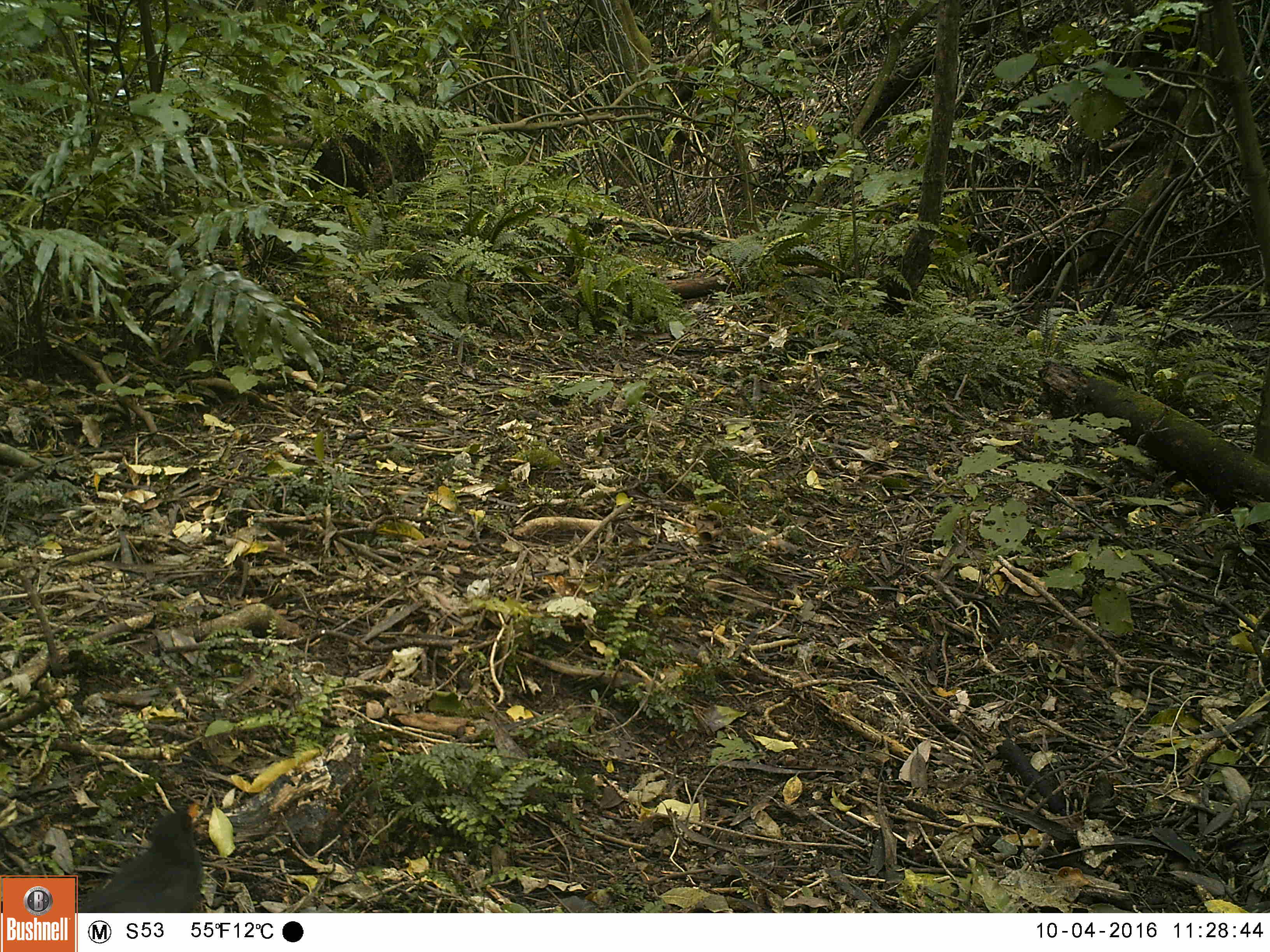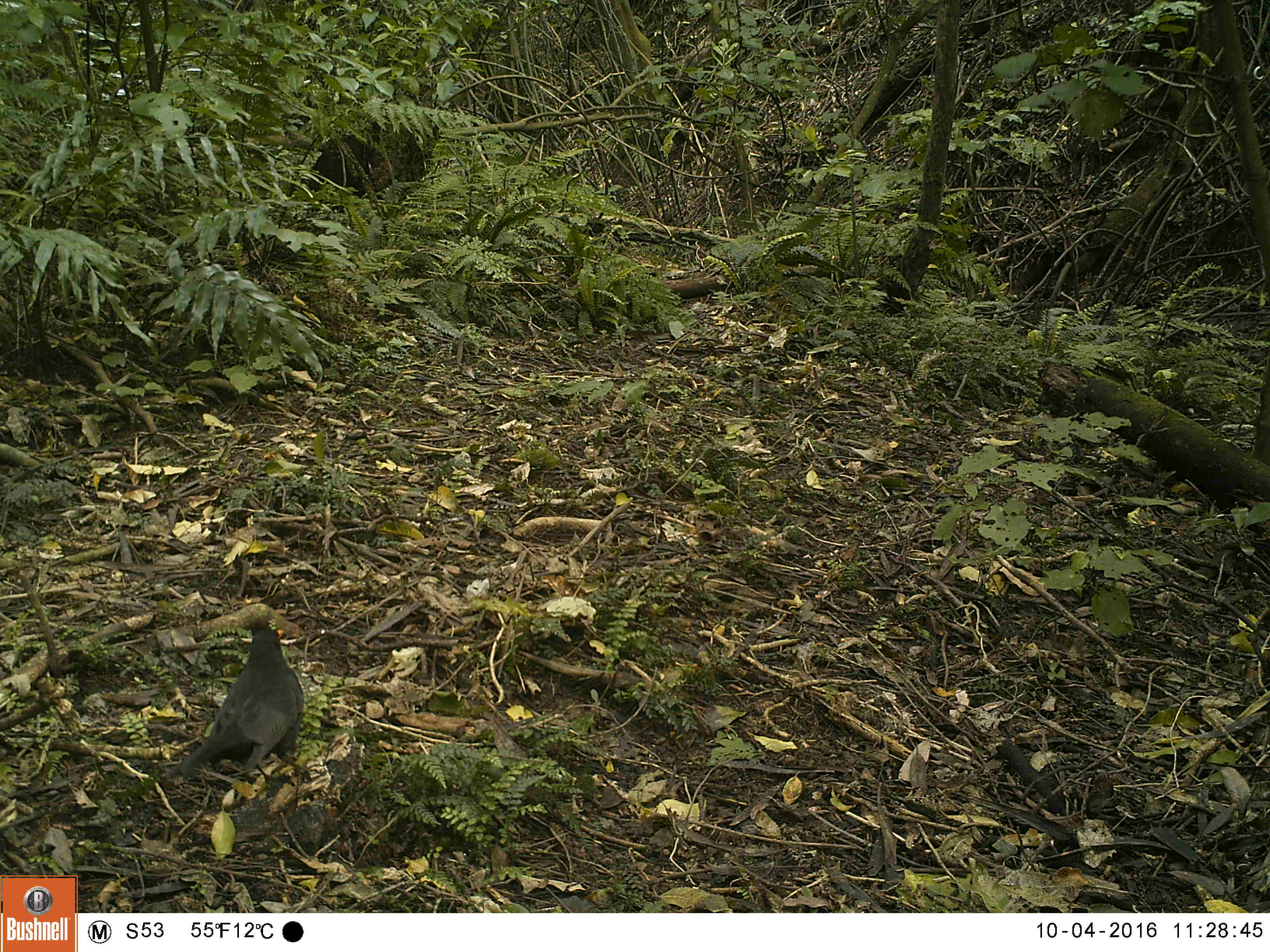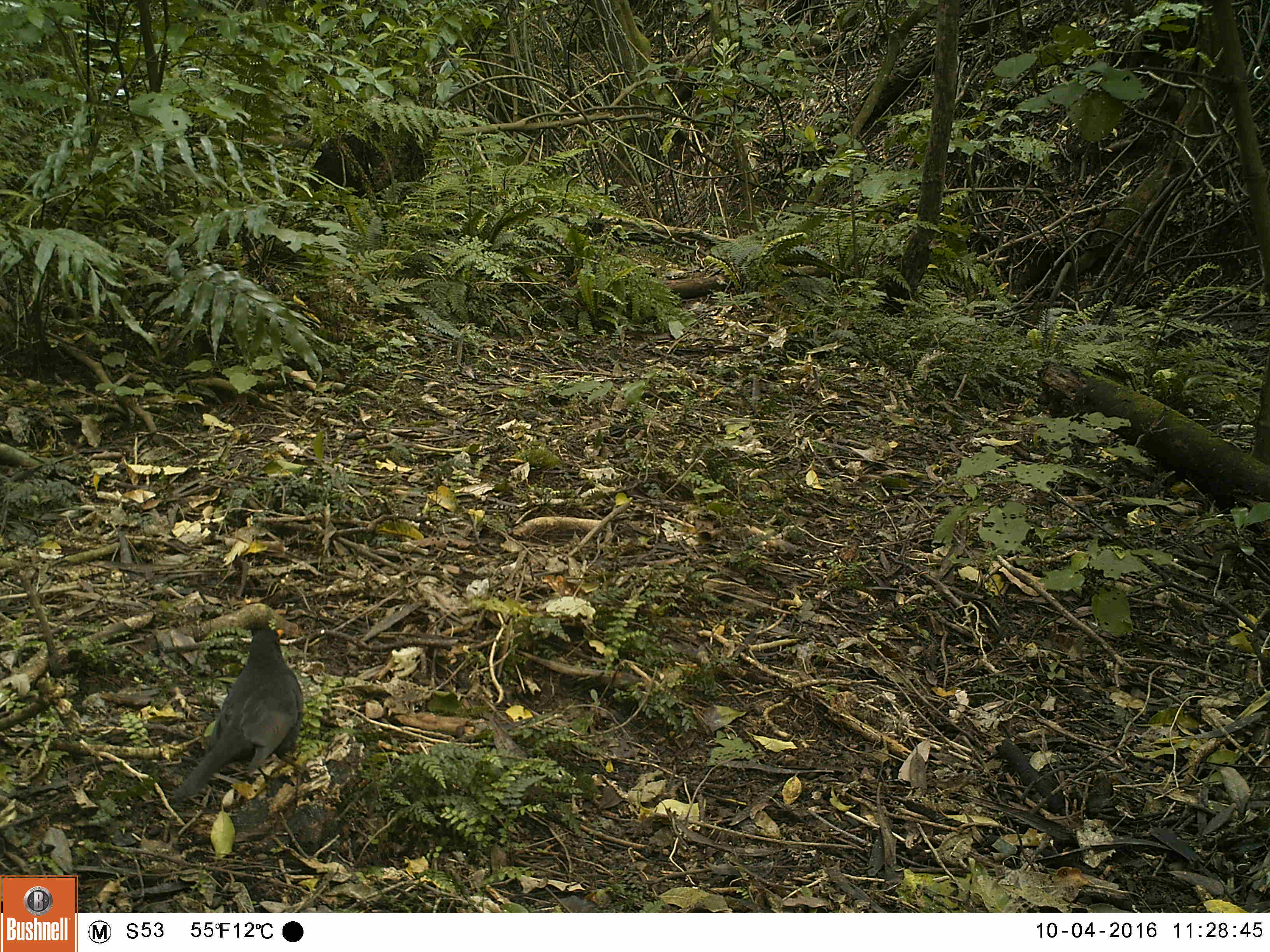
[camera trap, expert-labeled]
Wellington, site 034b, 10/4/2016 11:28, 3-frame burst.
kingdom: Animalia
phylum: Chordata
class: Aves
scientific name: Aves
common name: bird